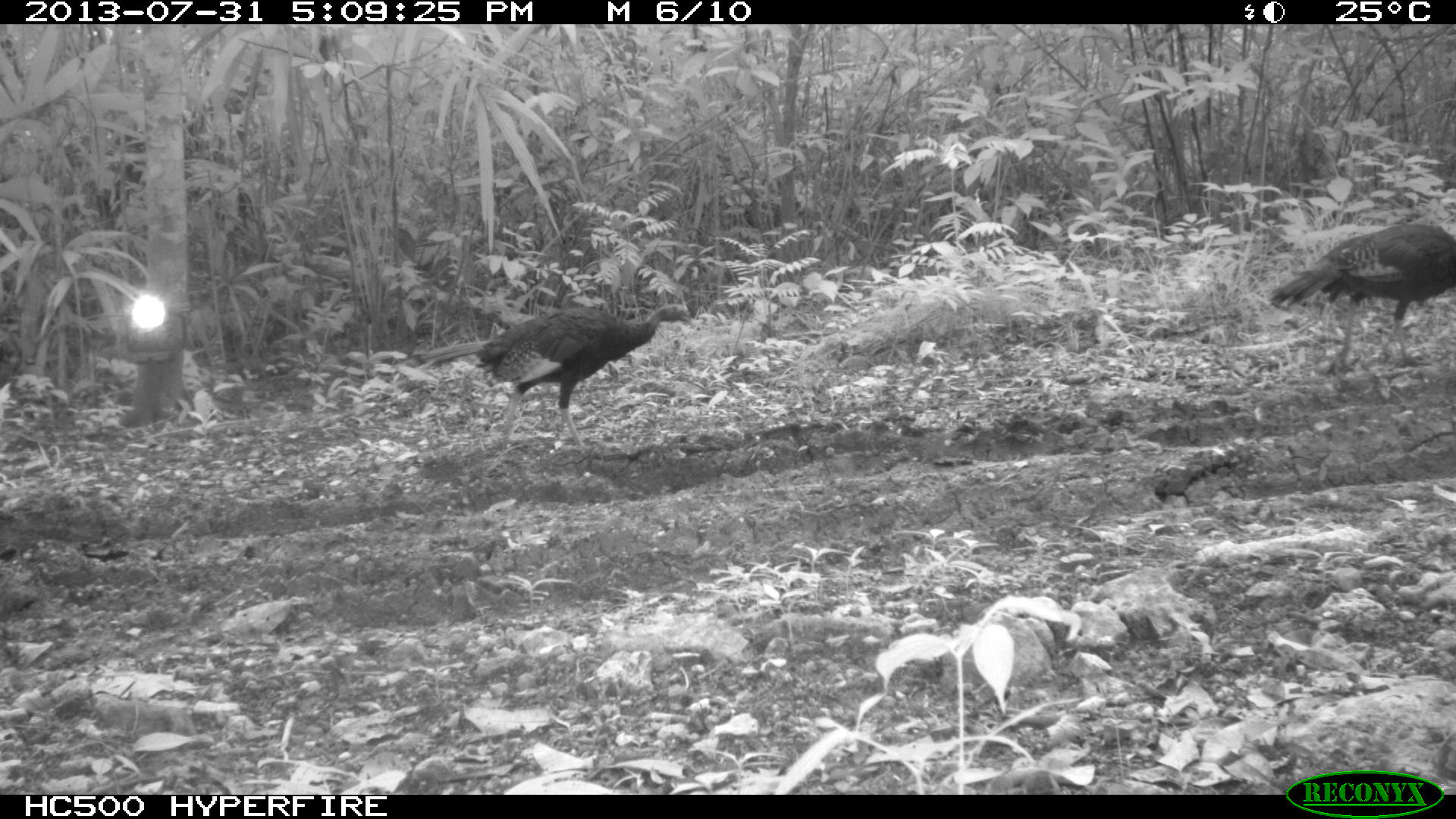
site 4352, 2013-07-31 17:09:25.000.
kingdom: Animalia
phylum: Chordata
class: Aves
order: Galliformes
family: Phasianidae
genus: Meleagris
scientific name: Meleagris ocellata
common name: ocellated turkey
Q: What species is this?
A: Meleagris ocellata (ocellated turkey).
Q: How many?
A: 3.